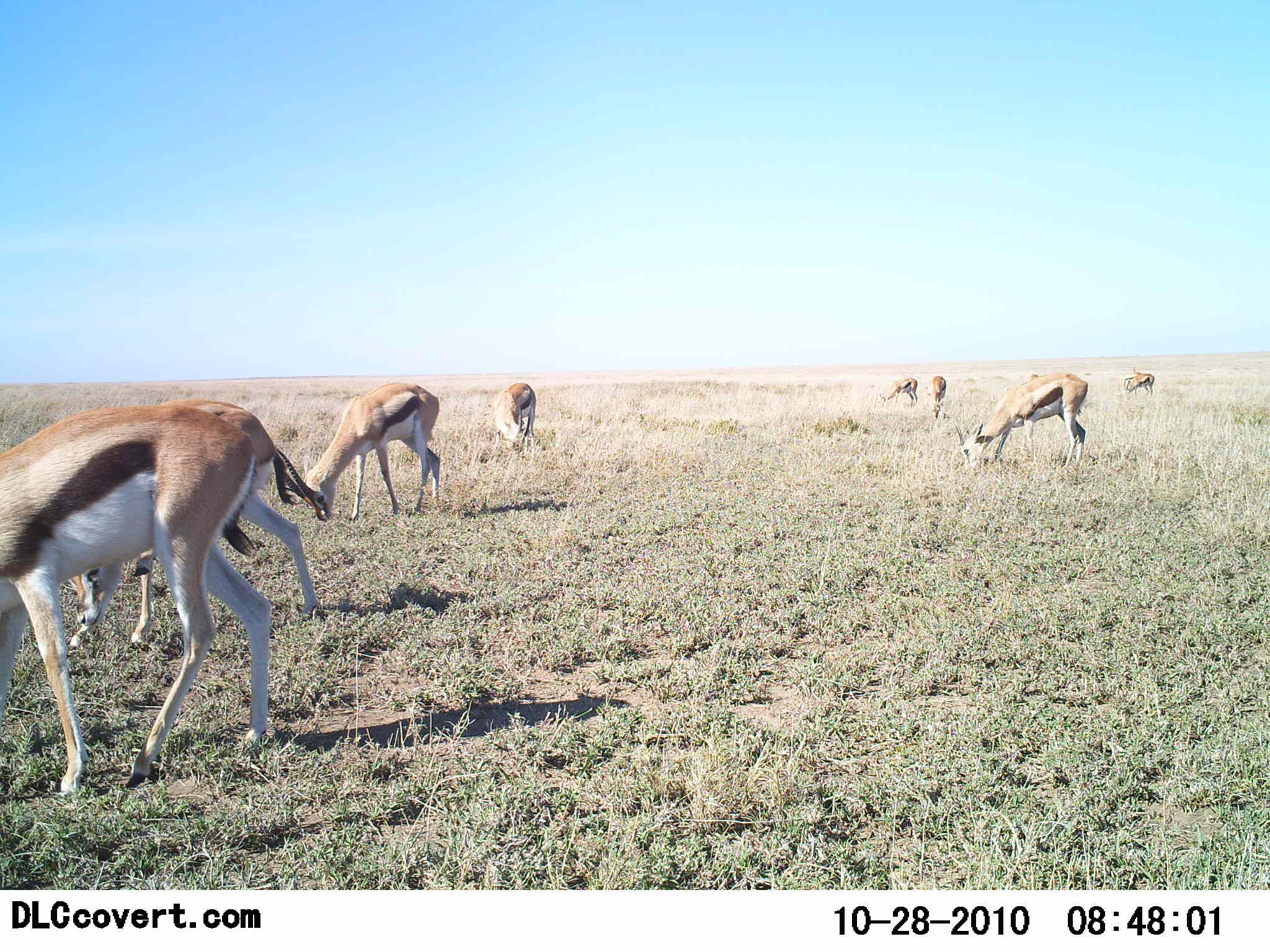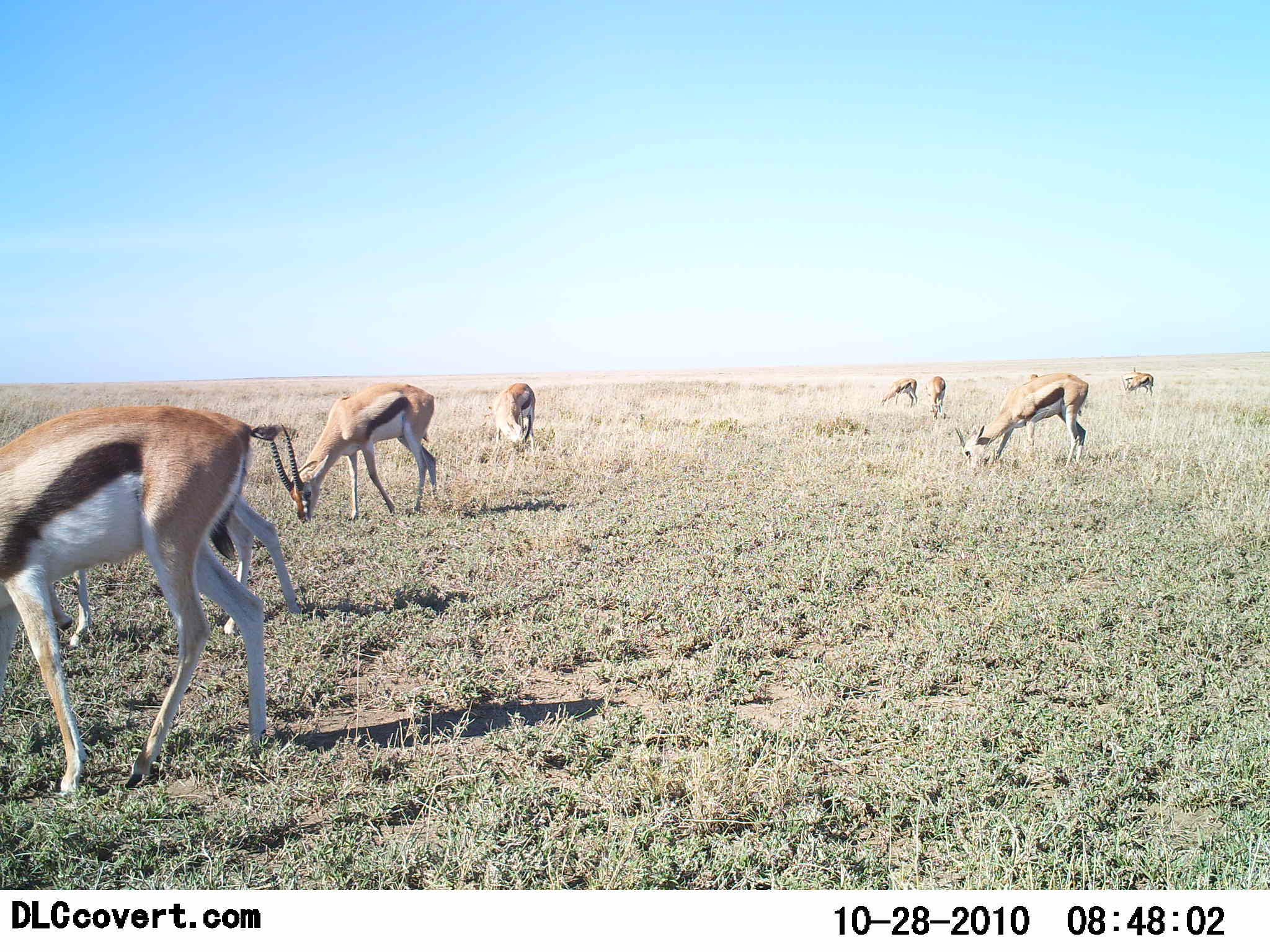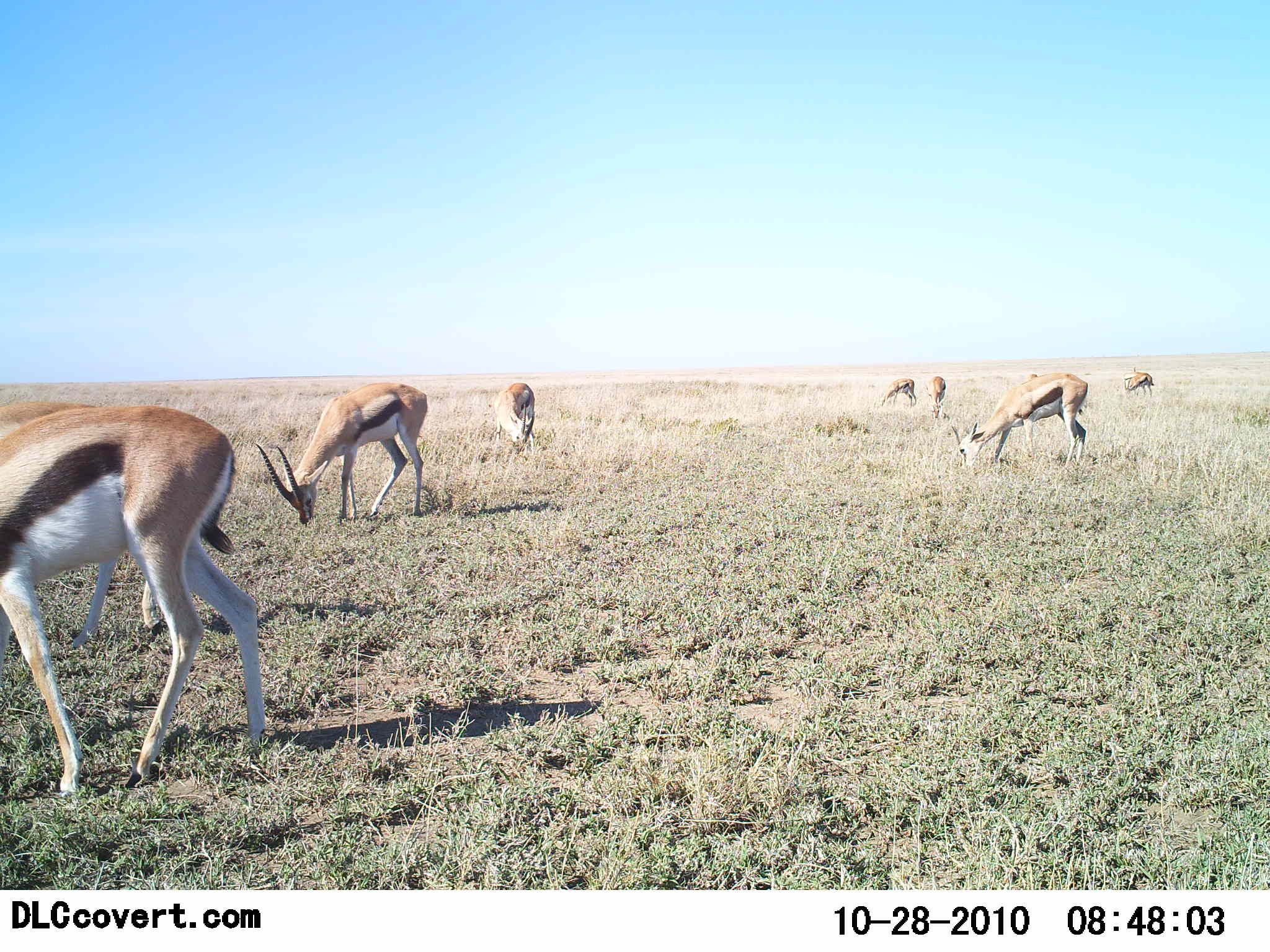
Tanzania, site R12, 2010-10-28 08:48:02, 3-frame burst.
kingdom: Animalia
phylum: Chordata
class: Mammalia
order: Artiodactyla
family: Bovidae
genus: Eudorcas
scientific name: Eudorcas thomsonii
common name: thomson's gazelle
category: gazellethomsons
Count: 8.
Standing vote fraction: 30%.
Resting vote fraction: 0%.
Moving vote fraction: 20%.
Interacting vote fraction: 0%.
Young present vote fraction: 0%.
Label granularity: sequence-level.